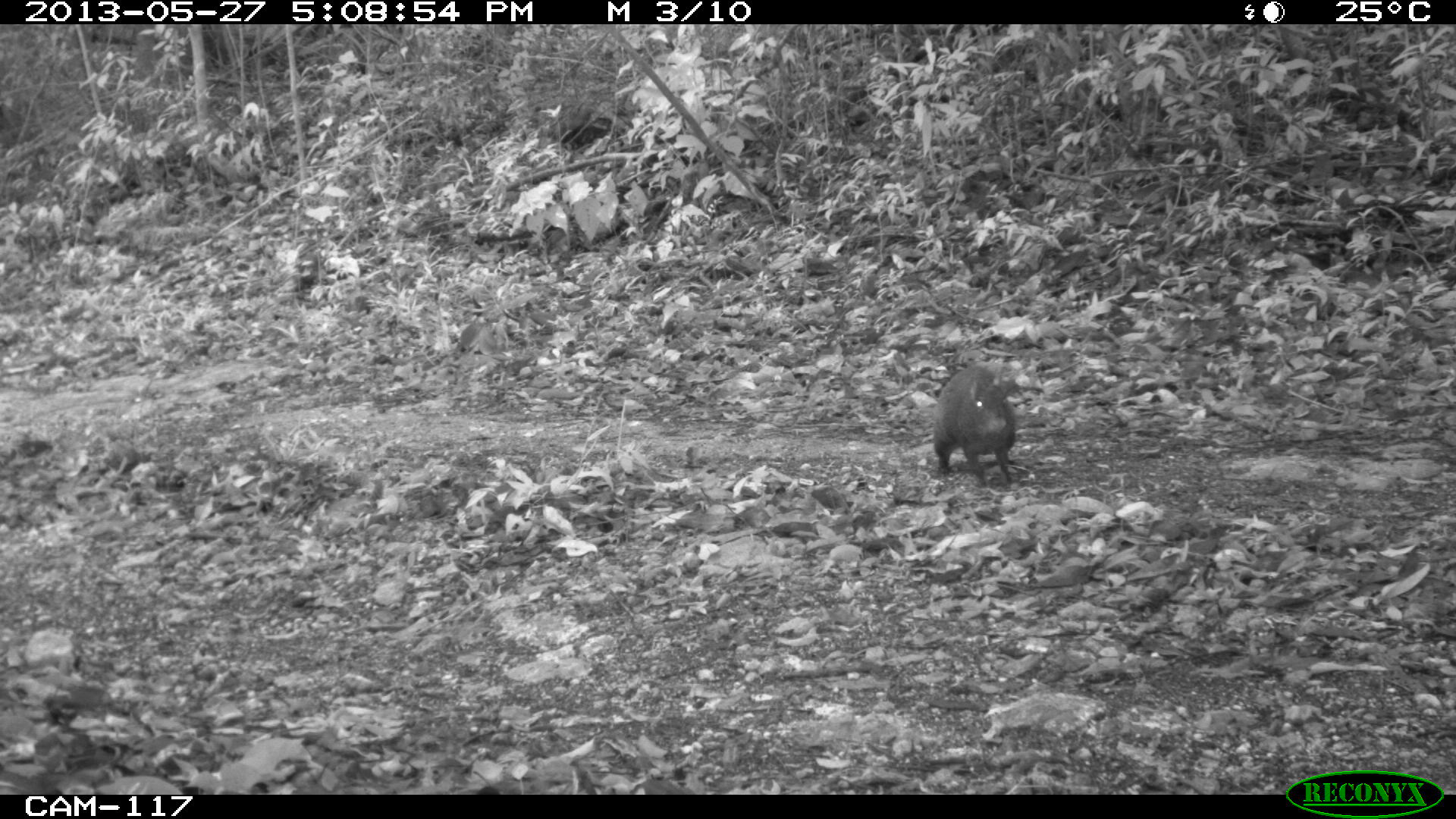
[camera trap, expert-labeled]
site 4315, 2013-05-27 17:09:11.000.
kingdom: Animalia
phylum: Chordata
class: Mammalia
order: Rodentia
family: Dasyproctidae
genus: Dasyprocta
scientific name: Dasyprocta punctata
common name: central american agouti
Dasyprocta punctata (central american agouti), count 1.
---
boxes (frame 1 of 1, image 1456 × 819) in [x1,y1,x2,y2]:
dasyprocta punctata: [931,364,1017,489]